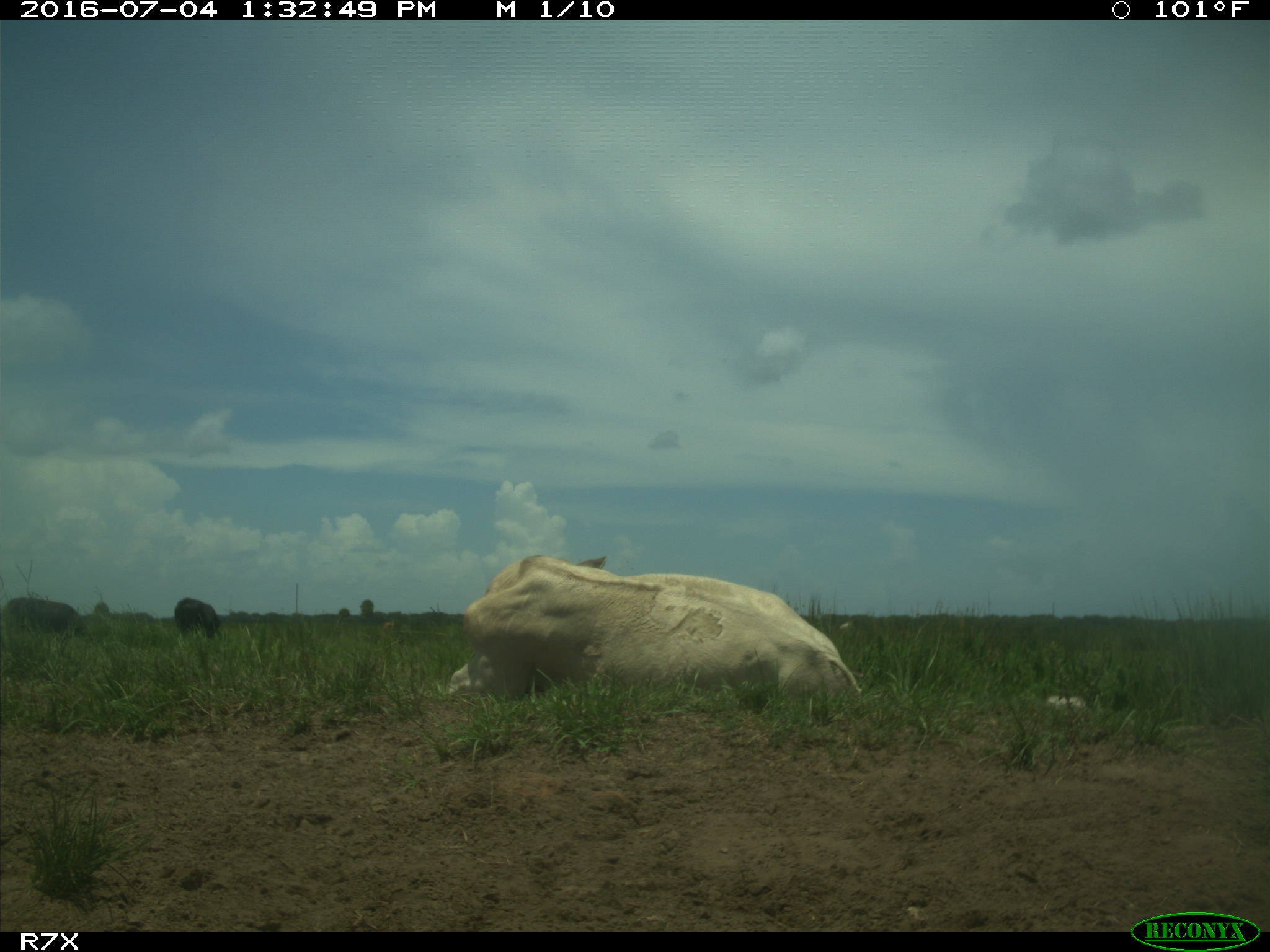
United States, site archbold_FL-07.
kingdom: Animalia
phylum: Chordata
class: Mammalia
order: Artiodactyla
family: Bovidae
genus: Bos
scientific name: Bos taurus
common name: domestic cow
Bos taurus (domestic cow).